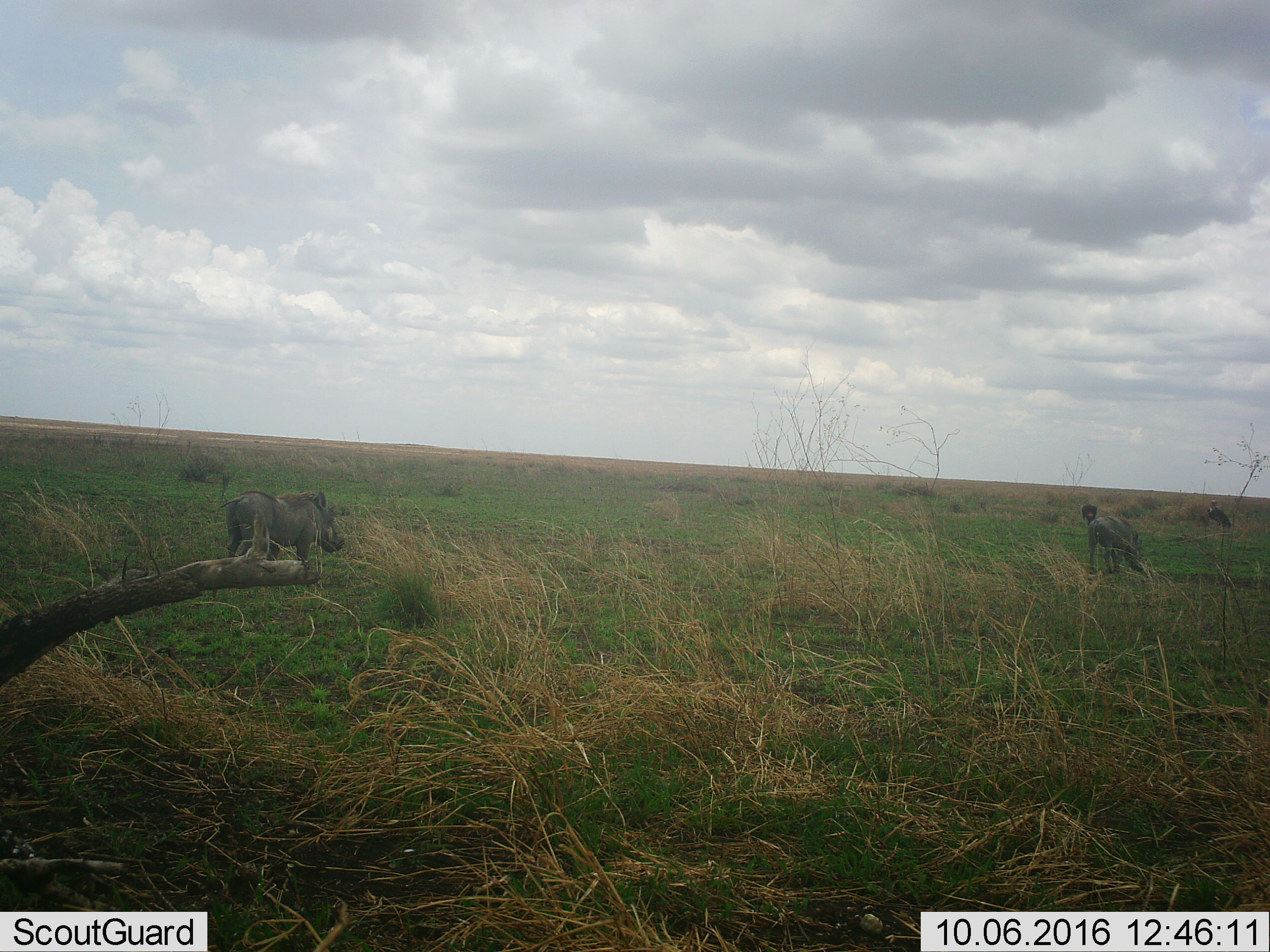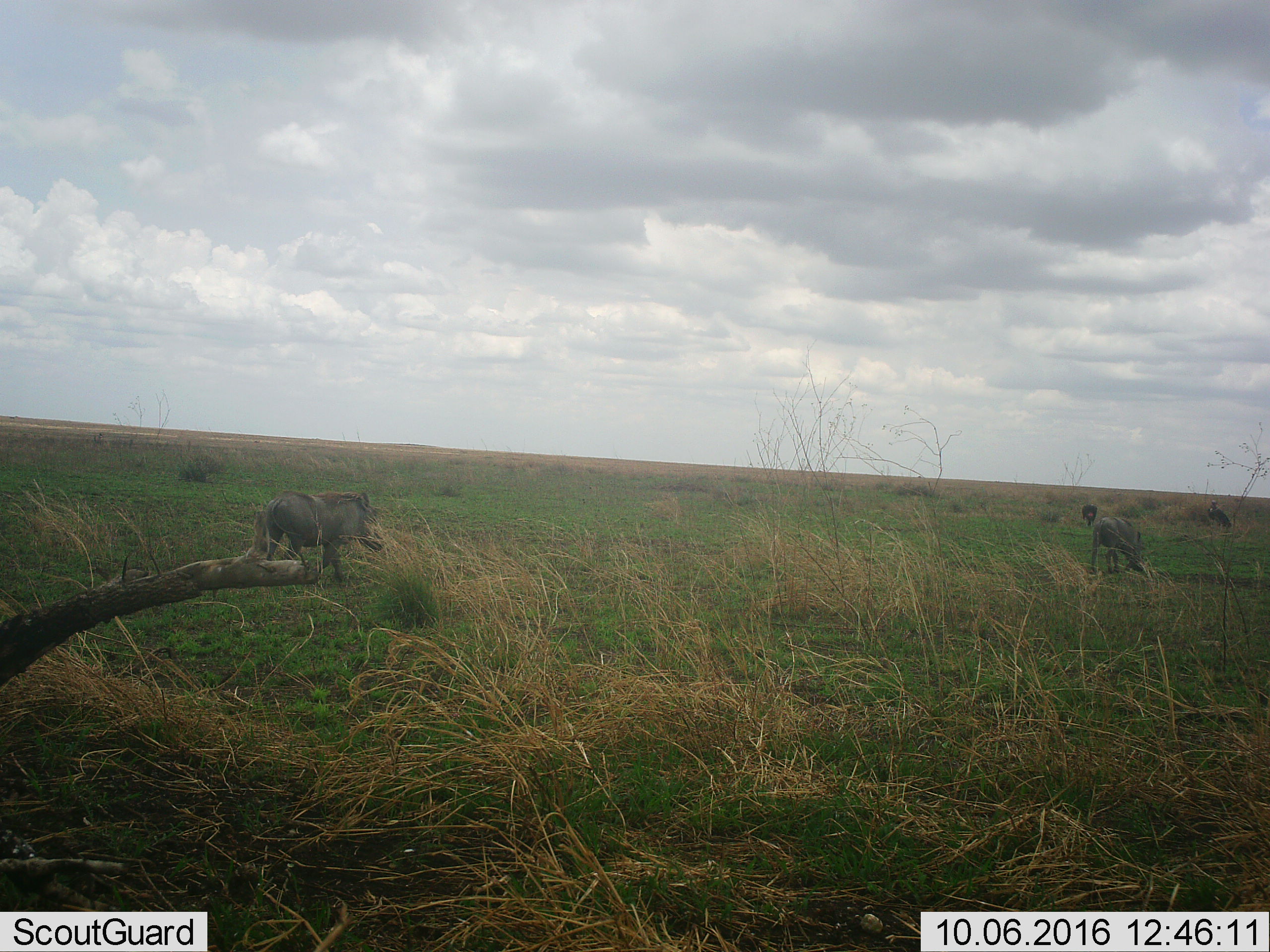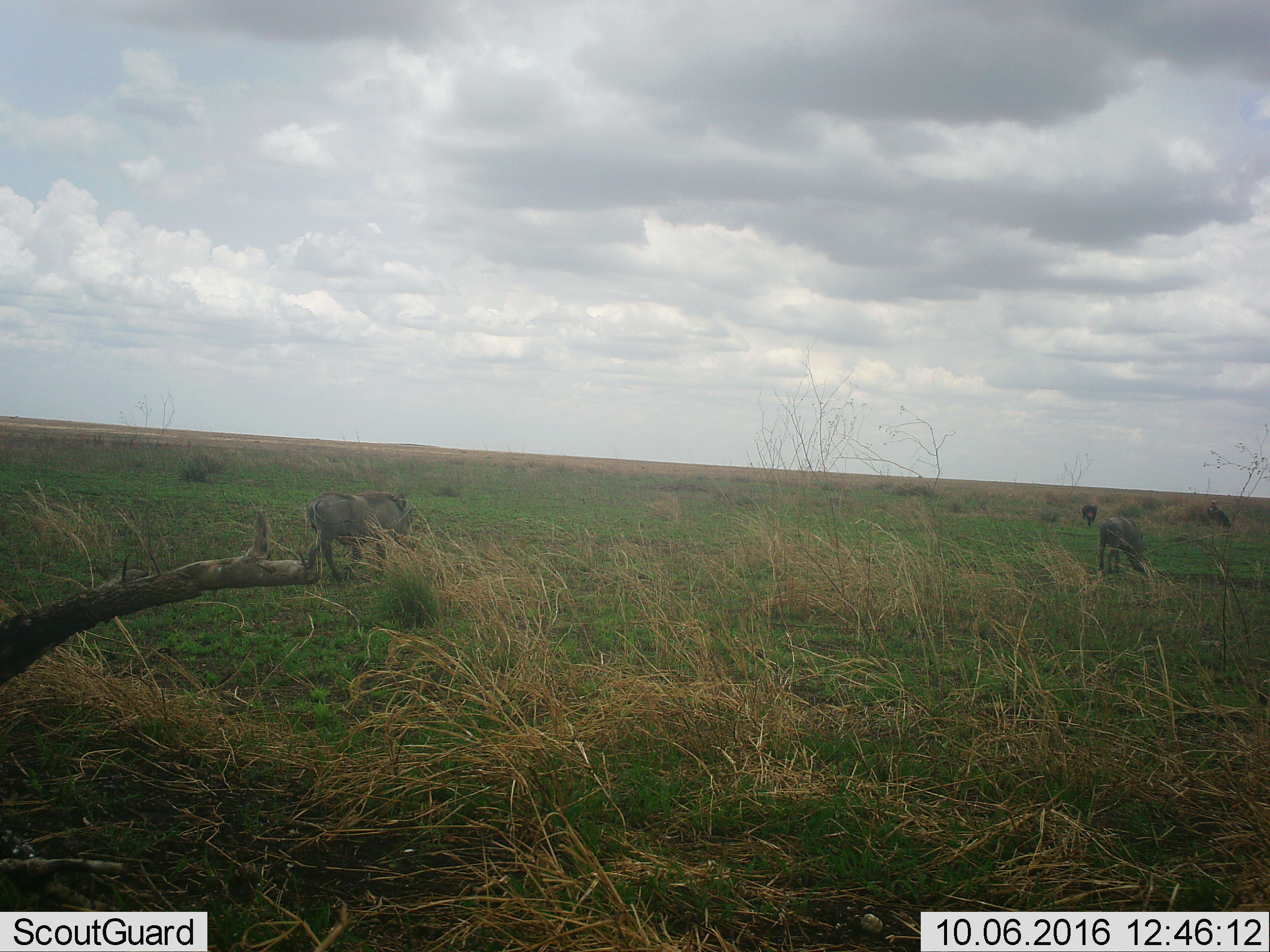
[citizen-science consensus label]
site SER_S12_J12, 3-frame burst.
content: unidentified animal